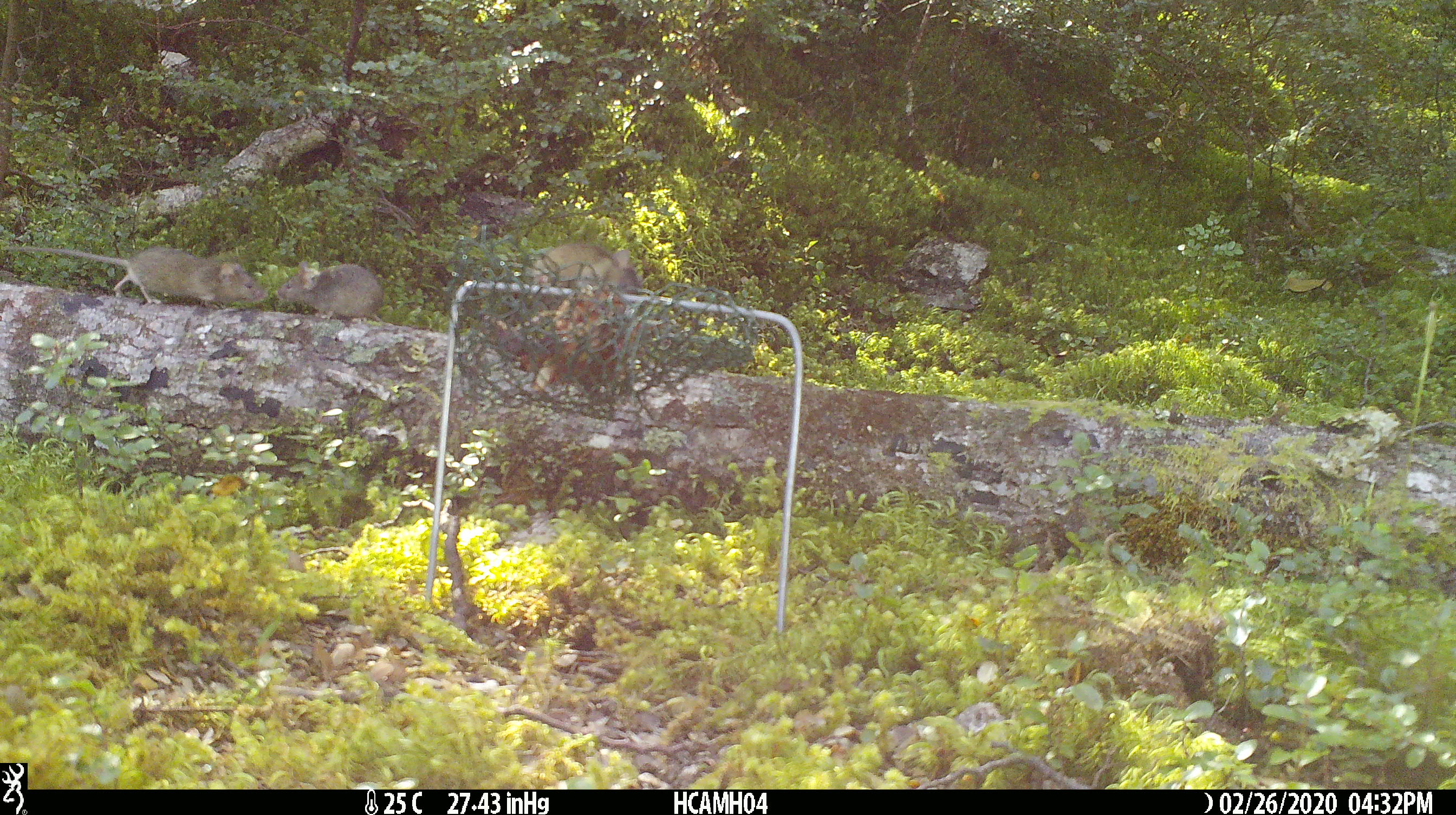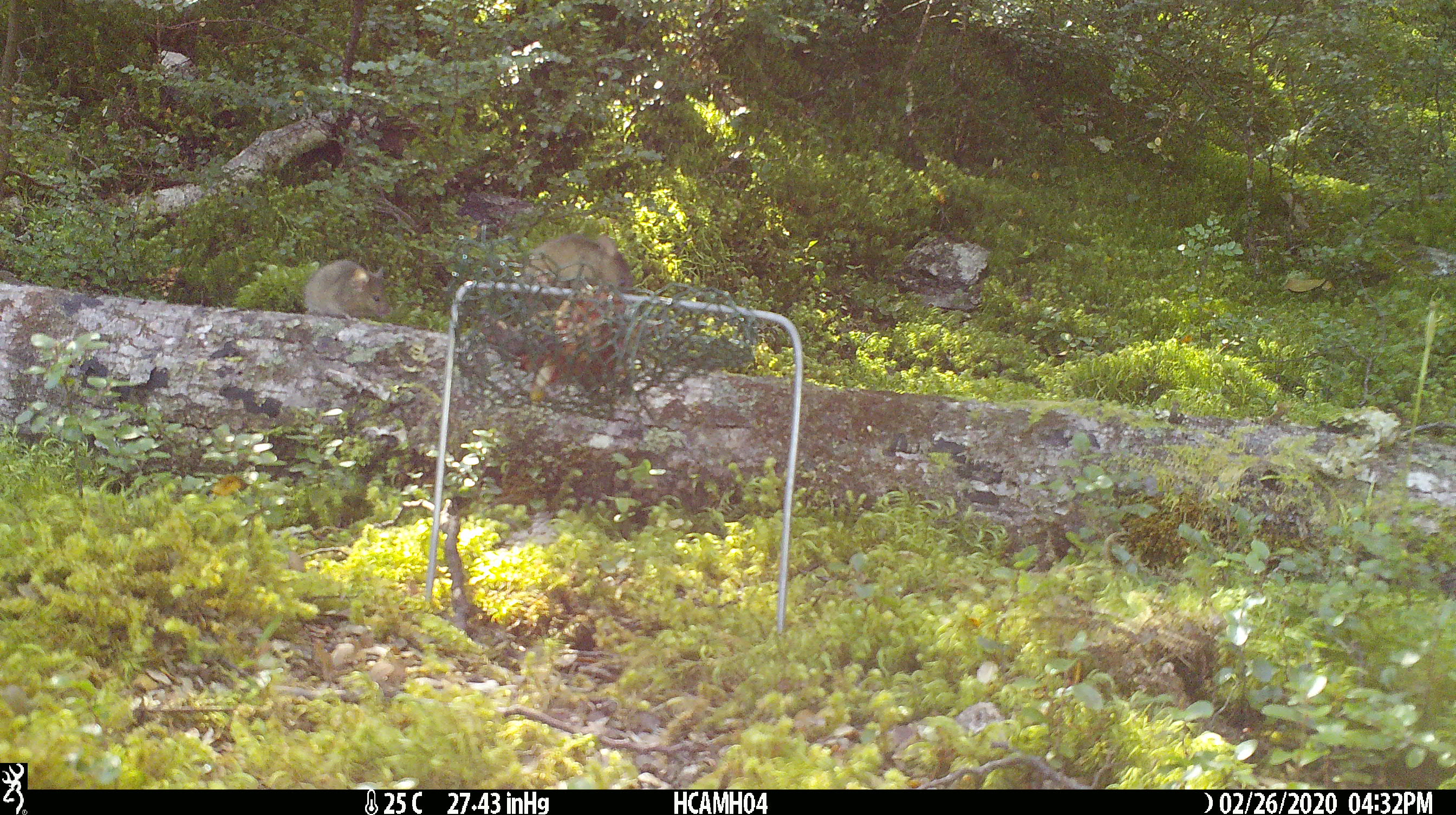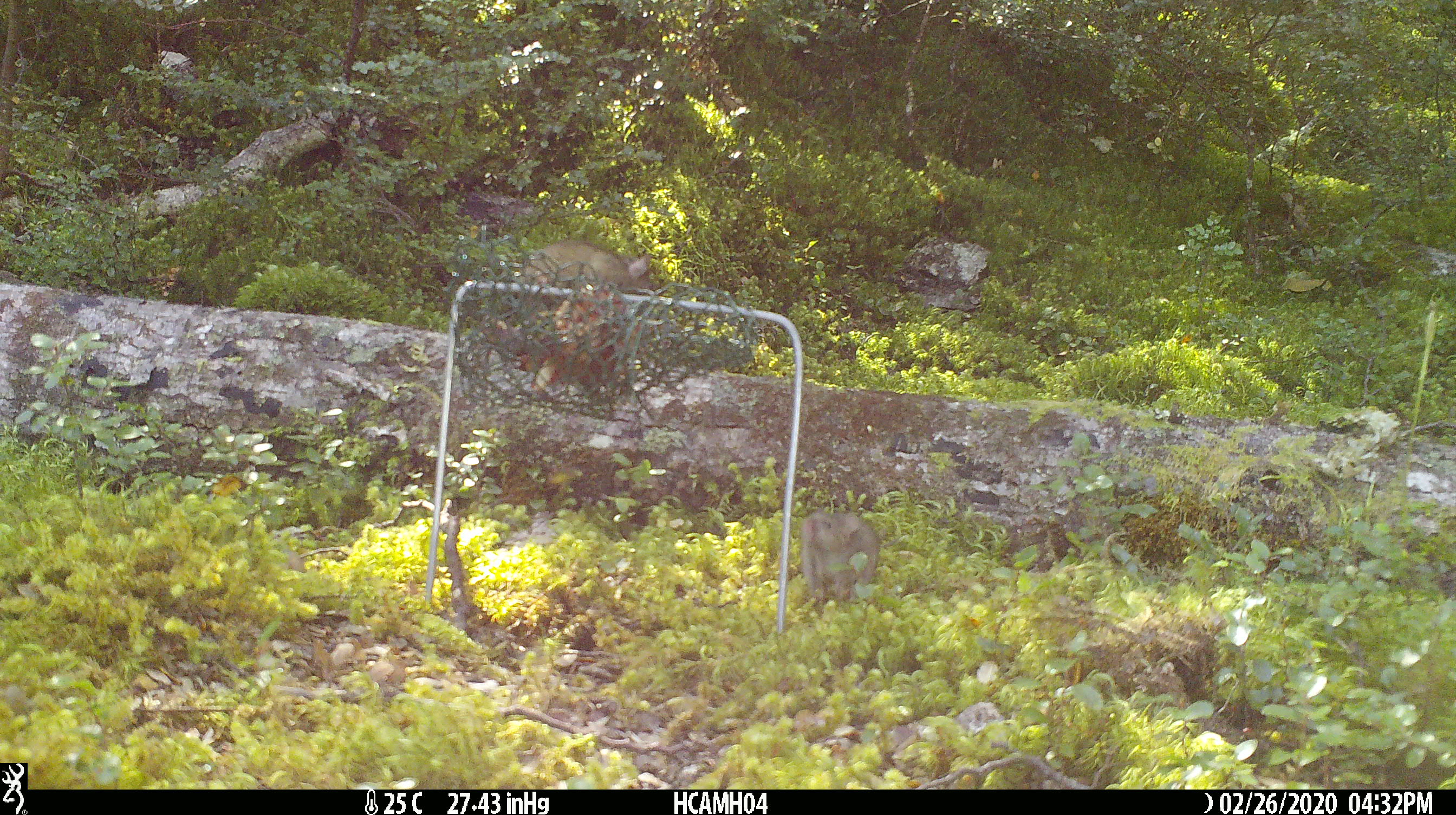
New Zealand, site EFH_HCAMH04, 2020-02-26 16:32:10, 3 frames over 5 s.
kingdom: Animalia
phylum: Chordata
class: Mammalia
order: Rodentia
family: Muridae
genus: Mus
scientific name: Mus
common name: mouse